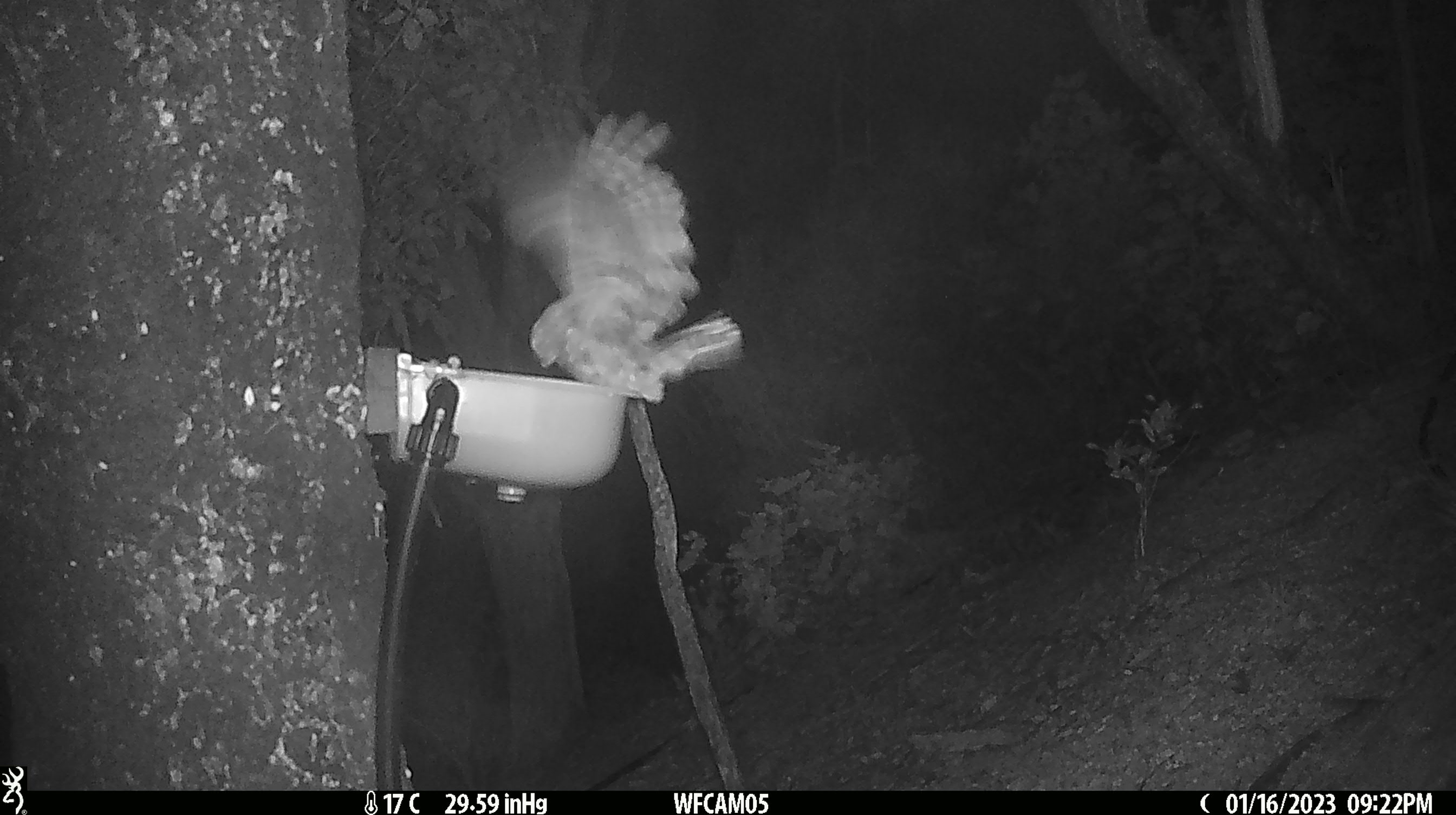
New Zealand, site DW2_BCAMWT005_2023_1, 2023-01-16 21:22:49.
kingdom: Animalia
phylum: Chordata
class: Aves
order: Strigiformes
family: Strigidae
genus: Ninox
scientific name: Ninox novaeseelandiae novaeseelandiae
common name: morepork